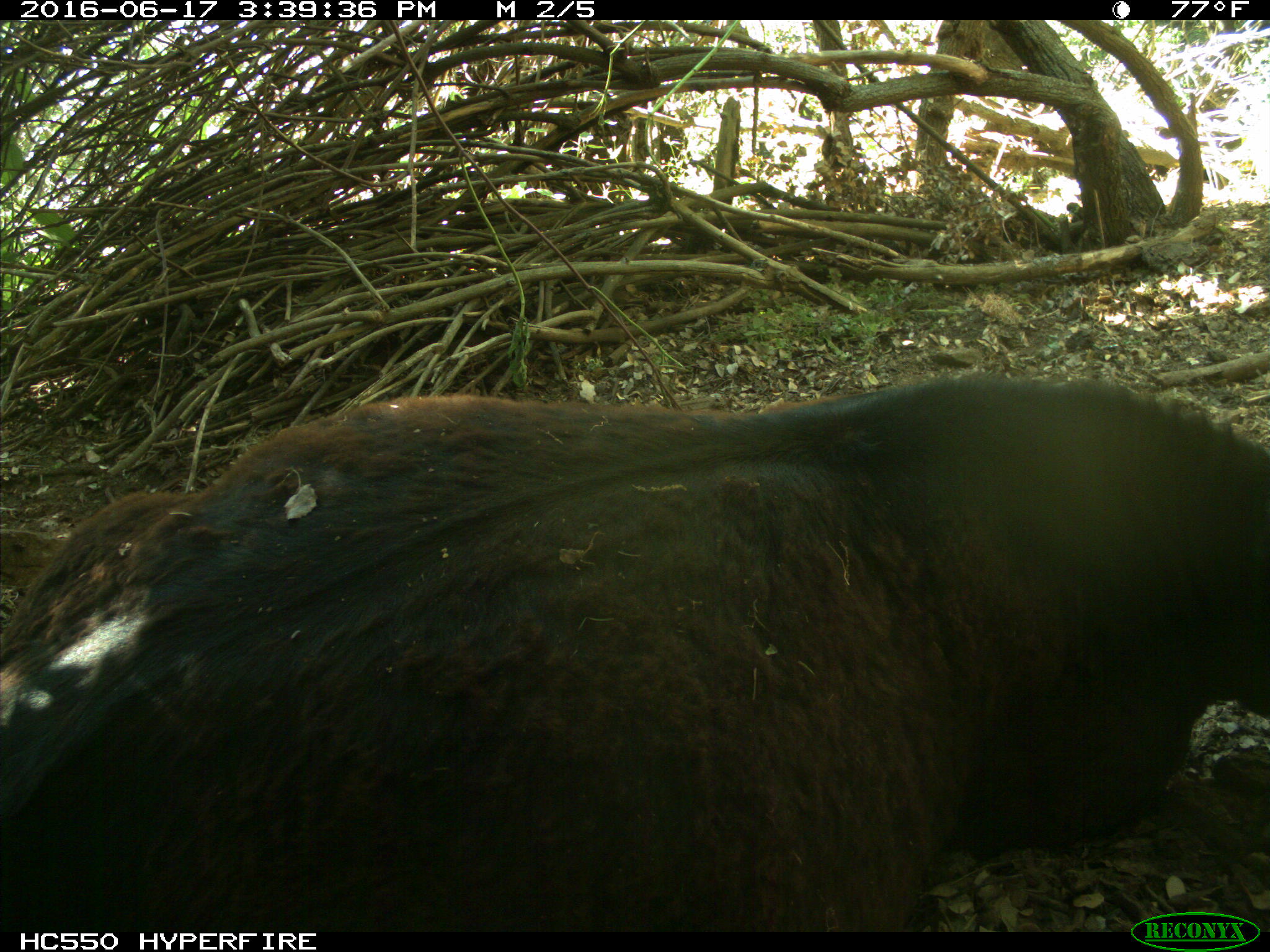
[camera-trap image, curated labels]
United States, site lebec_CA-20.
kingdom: Animalia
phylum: Chordata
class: Mammalia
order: Artiodactyla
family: Bovidae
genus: Bos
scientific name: Bos taurus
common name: domestic cow